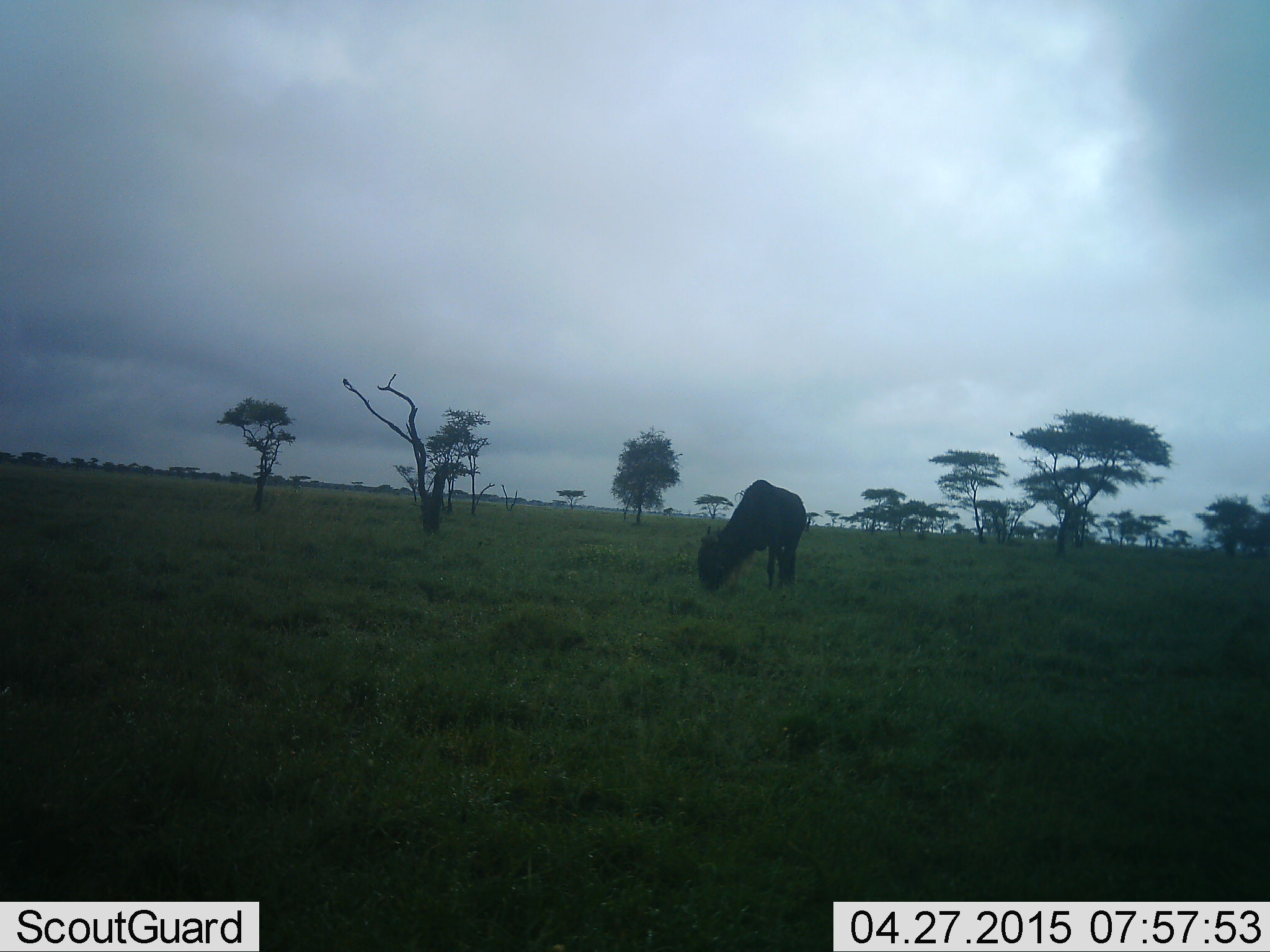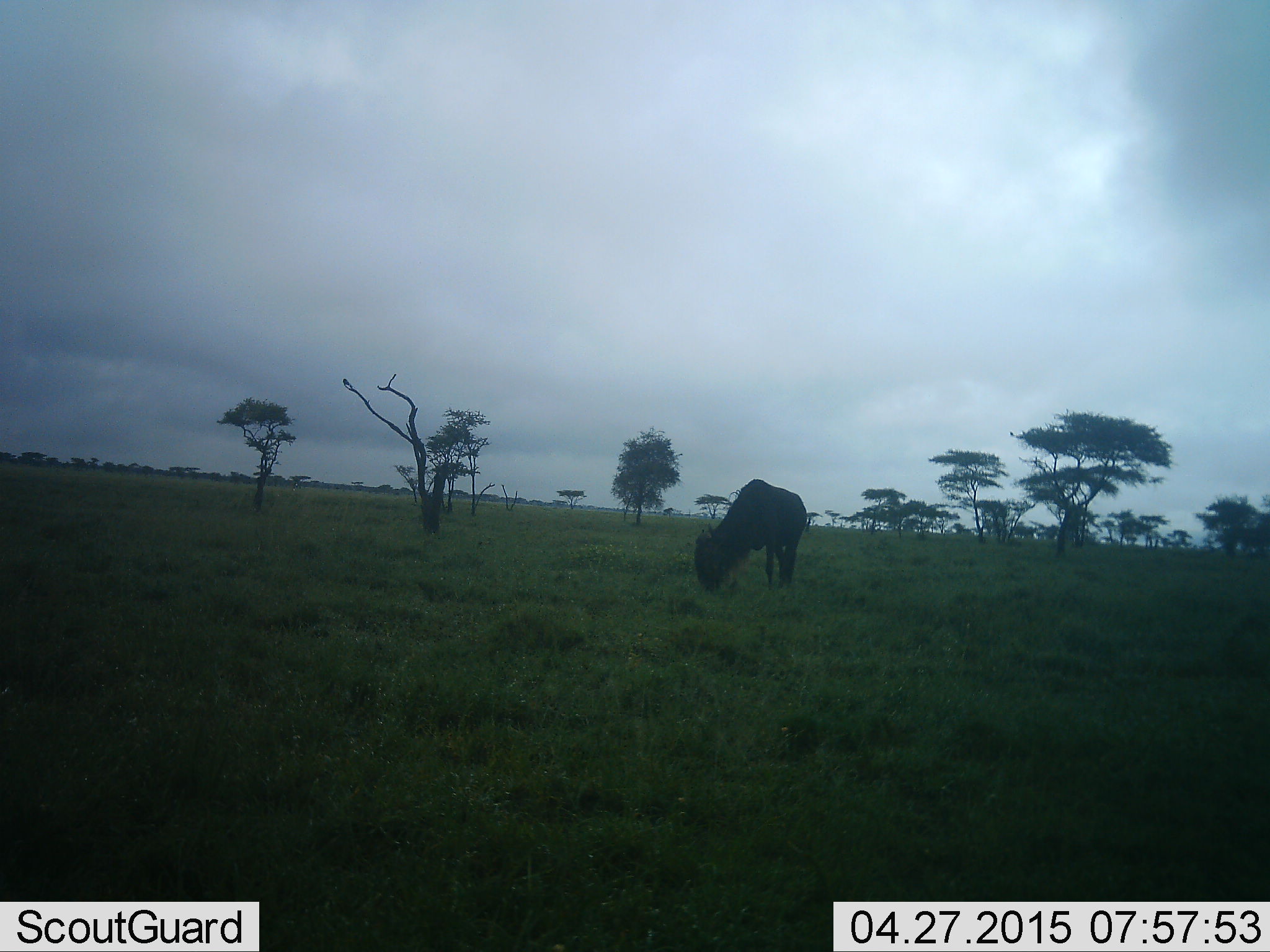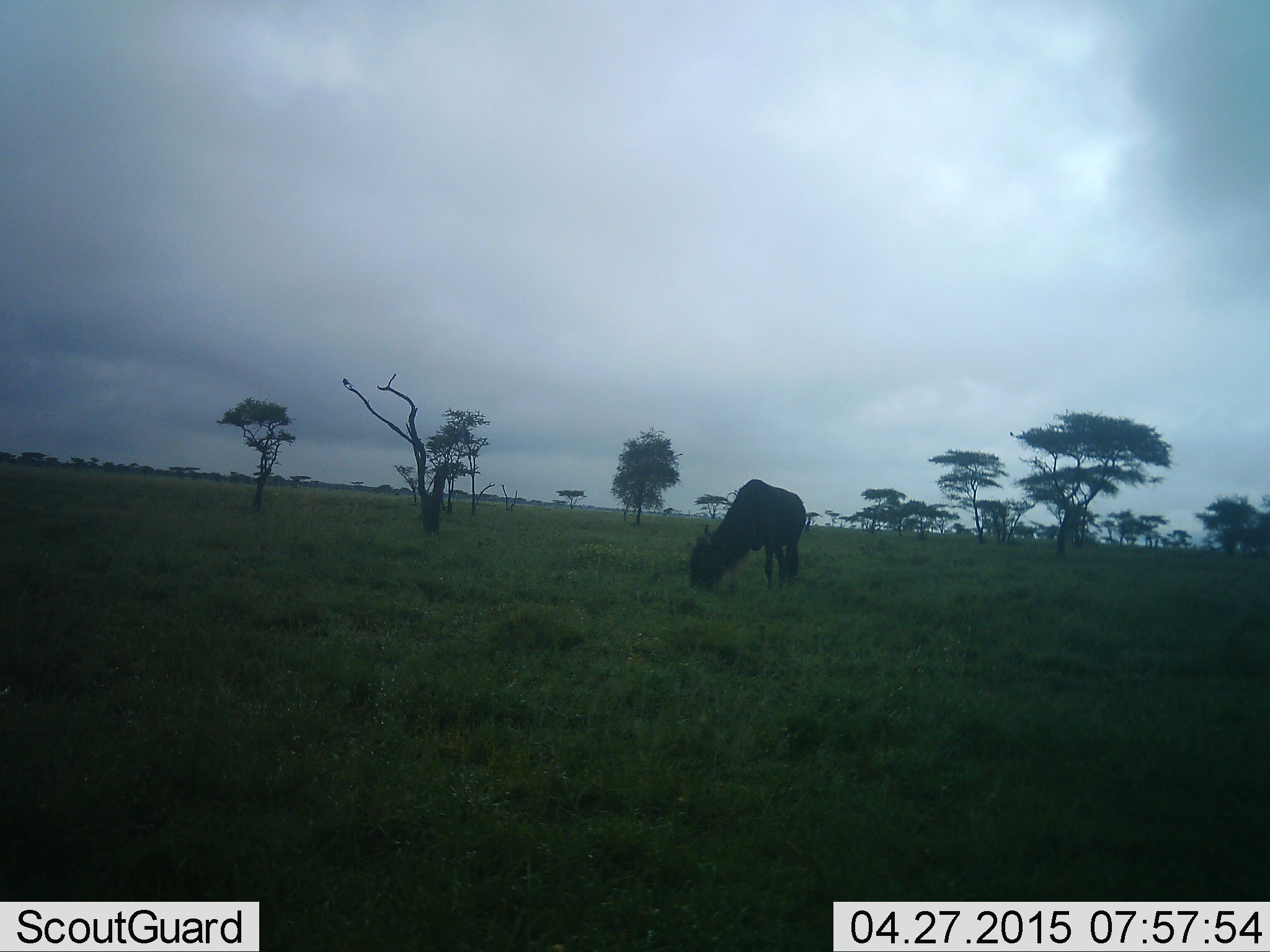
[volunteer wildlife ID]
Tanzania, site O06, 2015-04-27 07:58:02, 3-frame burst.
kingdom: Animalia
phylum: Chordata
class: Mammalia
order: Artiodactyla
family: Bovidae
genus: Connochaetes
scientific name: Connochaetes taurinus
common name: blue wildebeest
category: wildebeest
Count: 1.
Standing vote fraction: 20%.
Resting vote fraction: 0%.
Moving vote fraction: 10%.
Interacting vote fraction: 0%.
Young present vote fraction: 0%.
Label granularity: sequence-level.